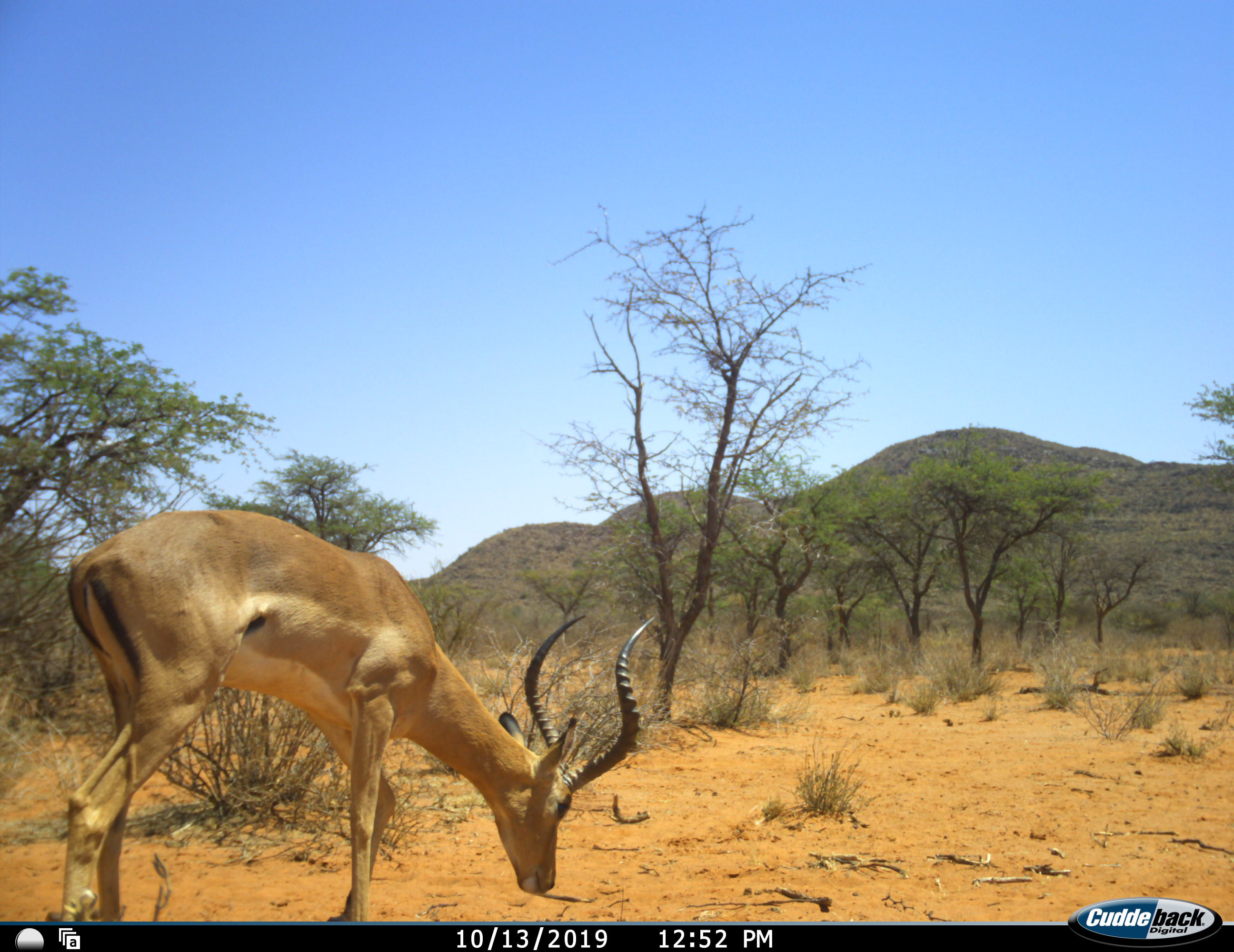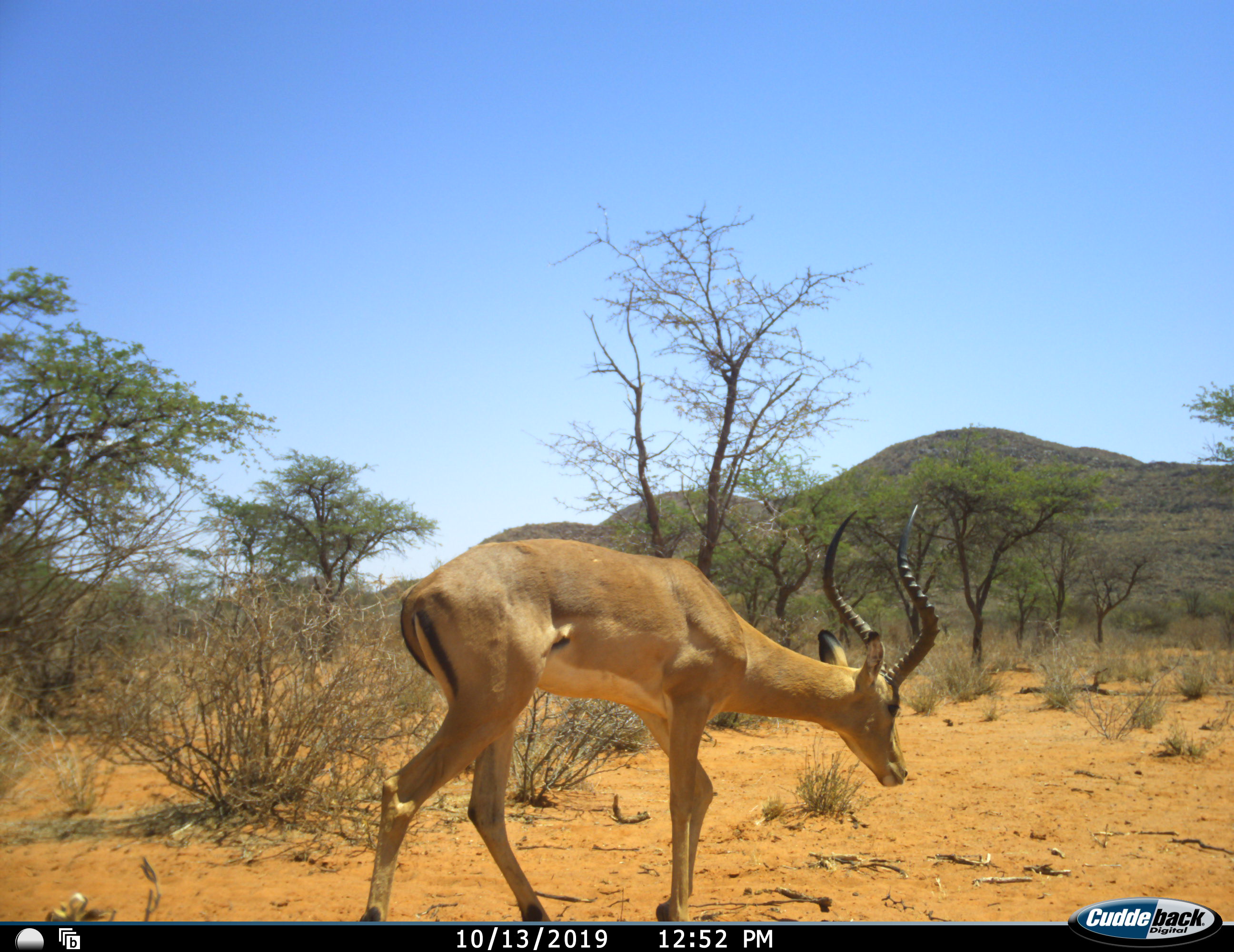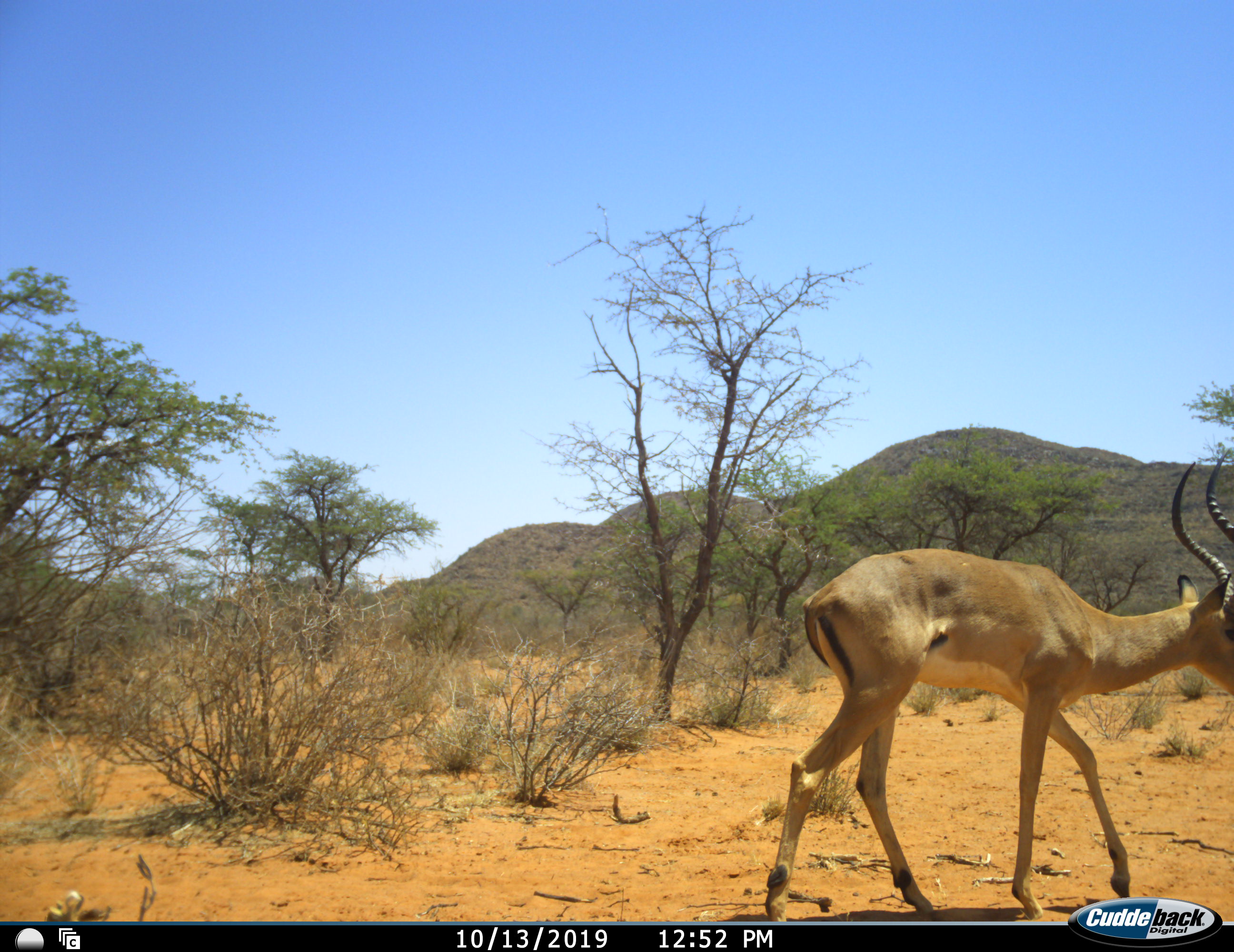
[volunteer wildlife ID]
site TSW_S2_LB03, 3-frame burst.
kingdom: Animalia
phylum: Chordata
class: Mammalia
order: Artiodactyla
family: Bovidae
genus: Aepyceros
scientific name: Aepyceros melampus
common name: impala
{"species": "impala (Aepyceros melampus)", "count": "1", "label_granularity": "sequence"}